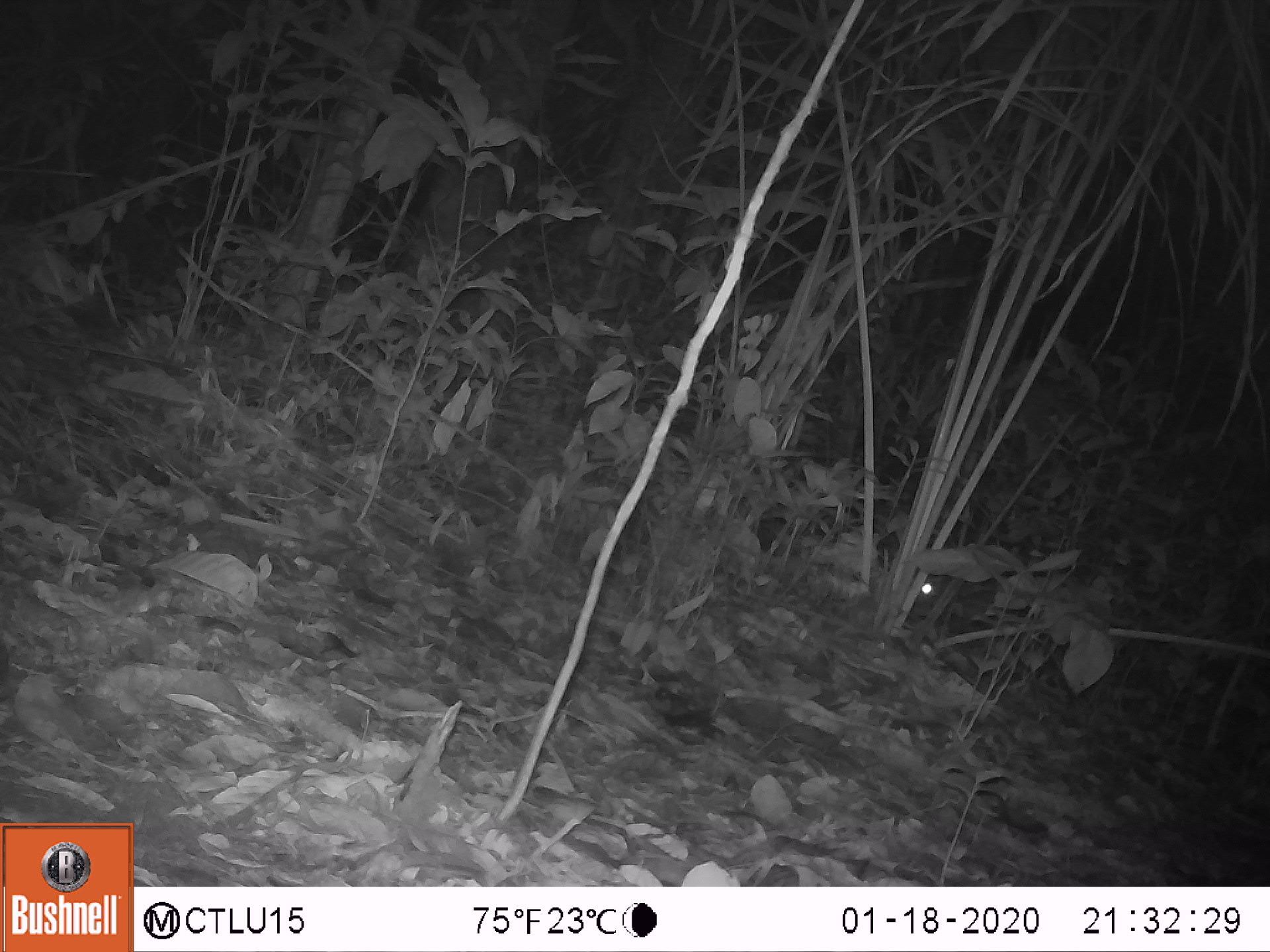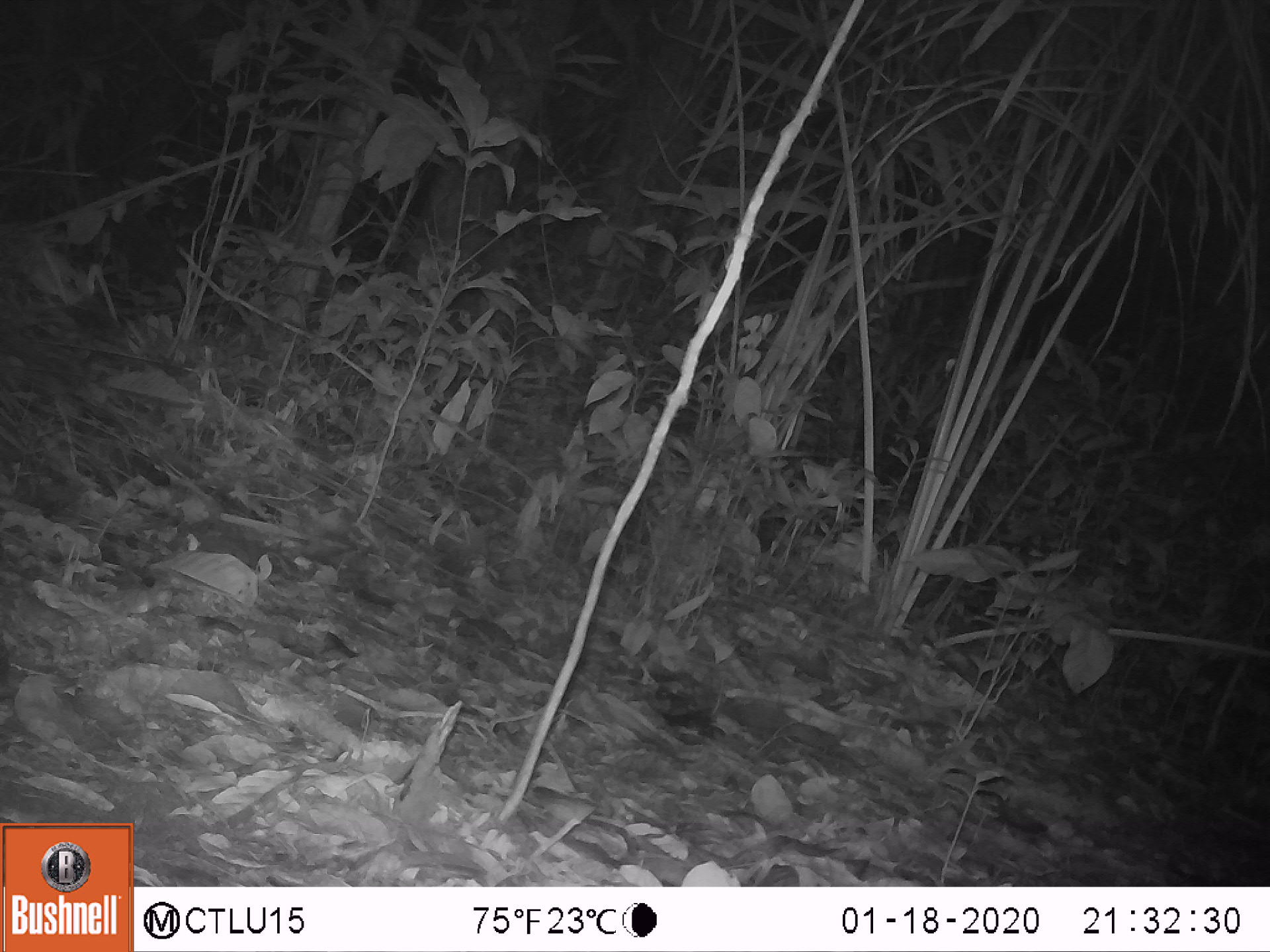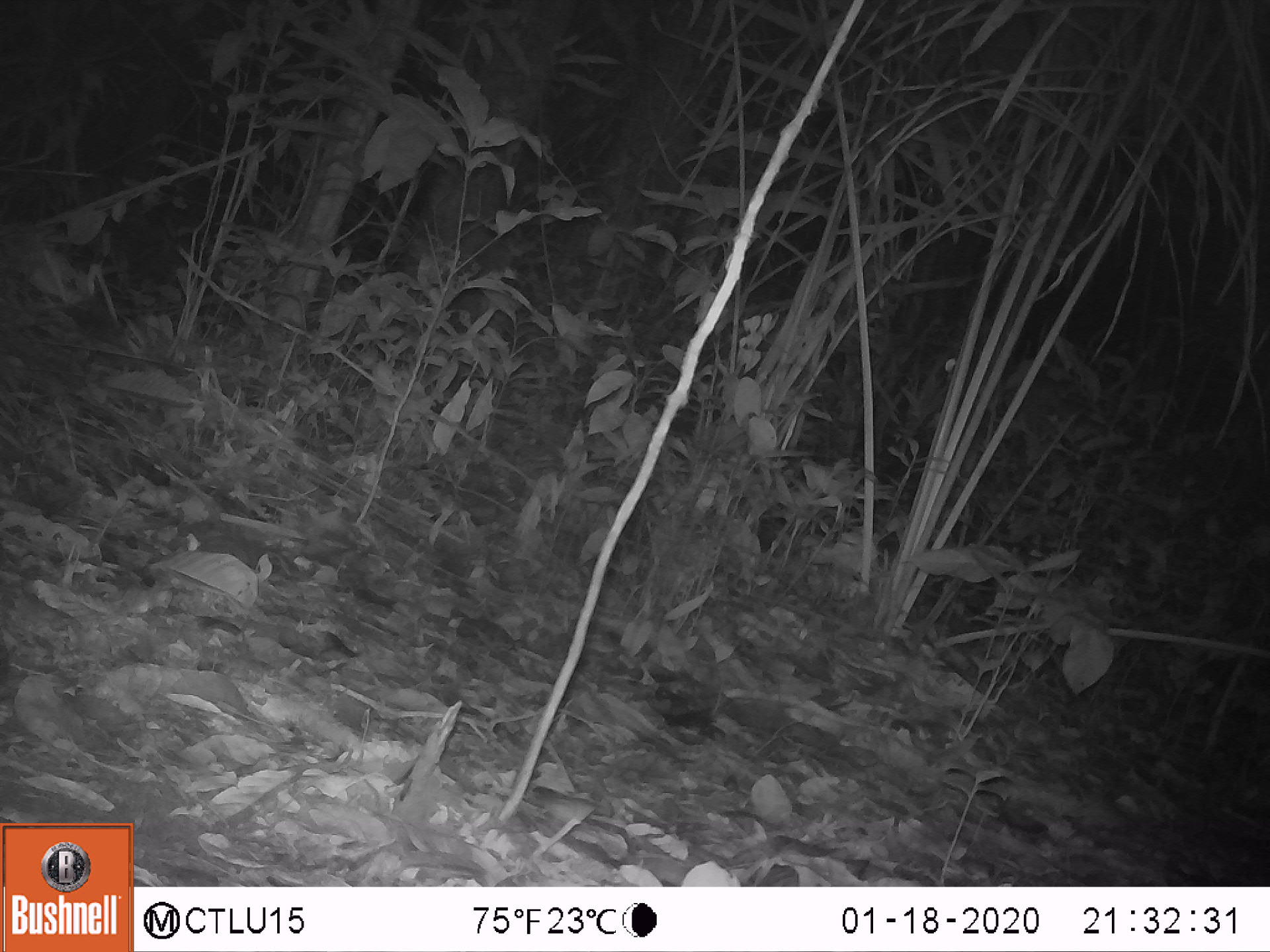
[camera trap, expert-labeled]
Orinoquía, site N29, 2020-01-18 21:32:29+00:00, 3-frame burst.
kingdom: Animalia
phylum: Chordata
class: Mammalia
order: Rodentia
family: Cuniculidae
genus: Cuniculus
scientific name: Cuniculus paca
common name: spotted paca